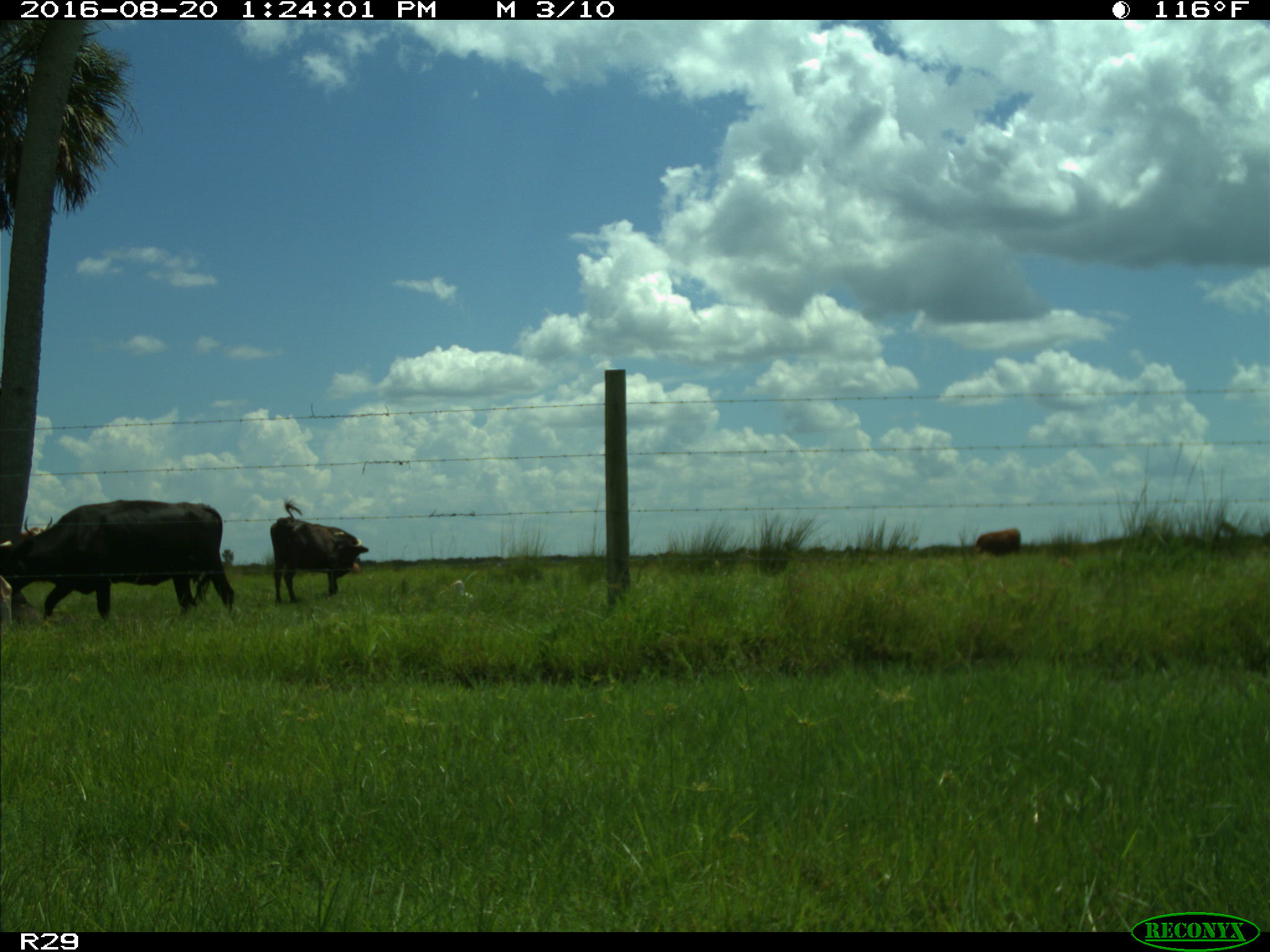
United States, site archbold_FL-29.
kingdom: Animalia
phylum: Chordata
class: Mammalia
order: Artiodactyla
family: Bovidae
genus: Bos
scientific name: Bos taurus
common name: domestic cow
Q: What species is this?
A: Bos taurus (domestic cow).